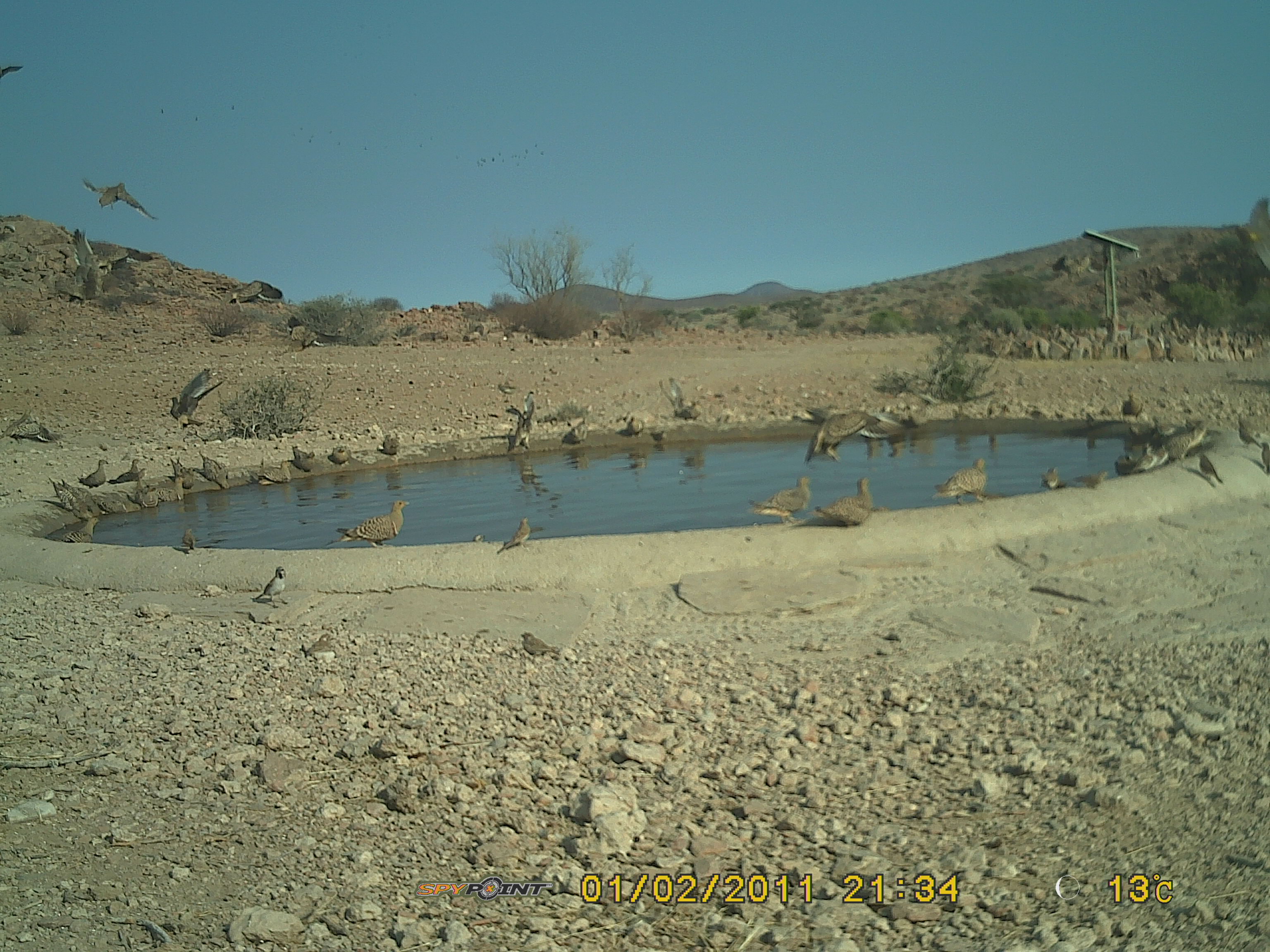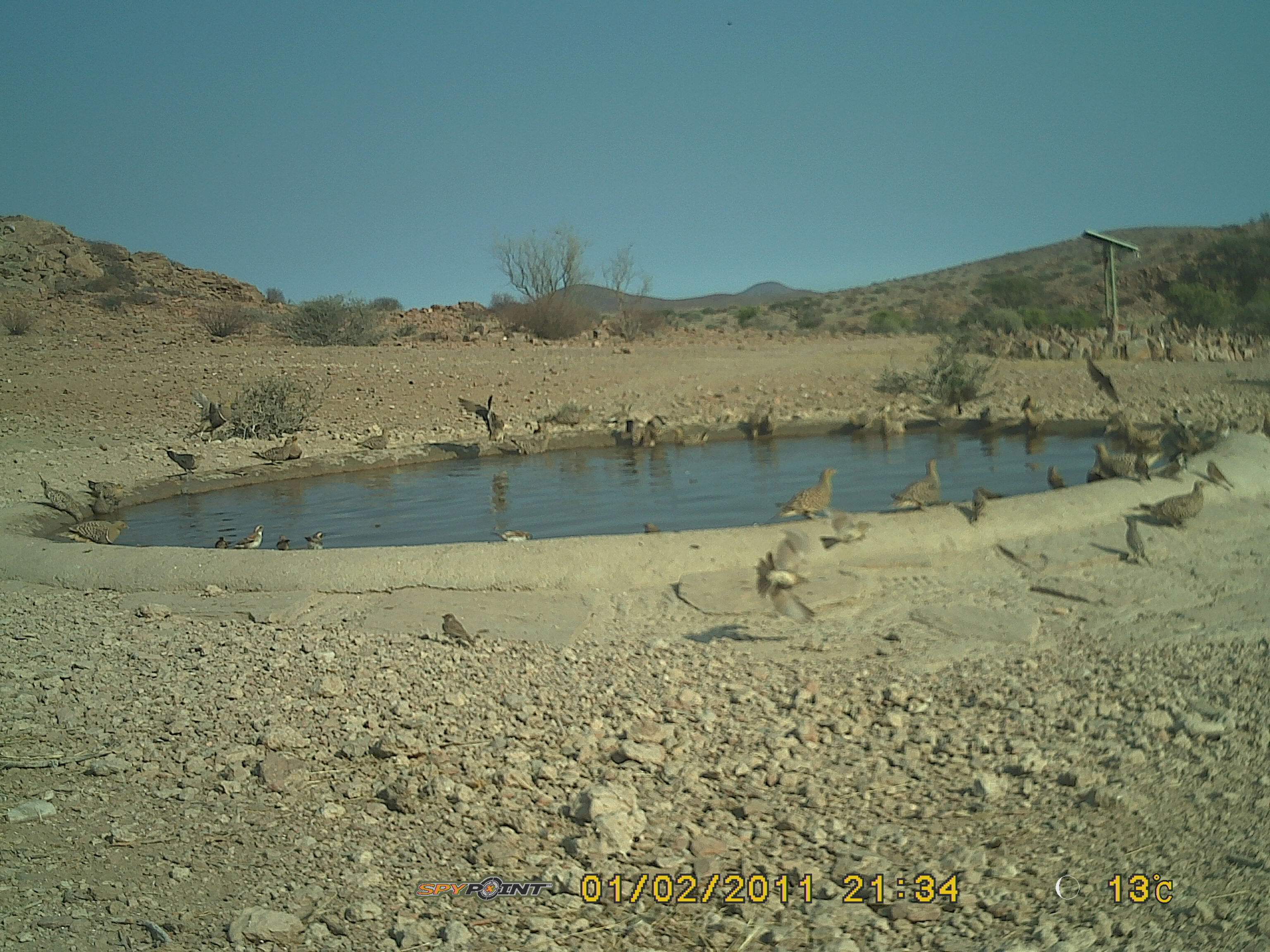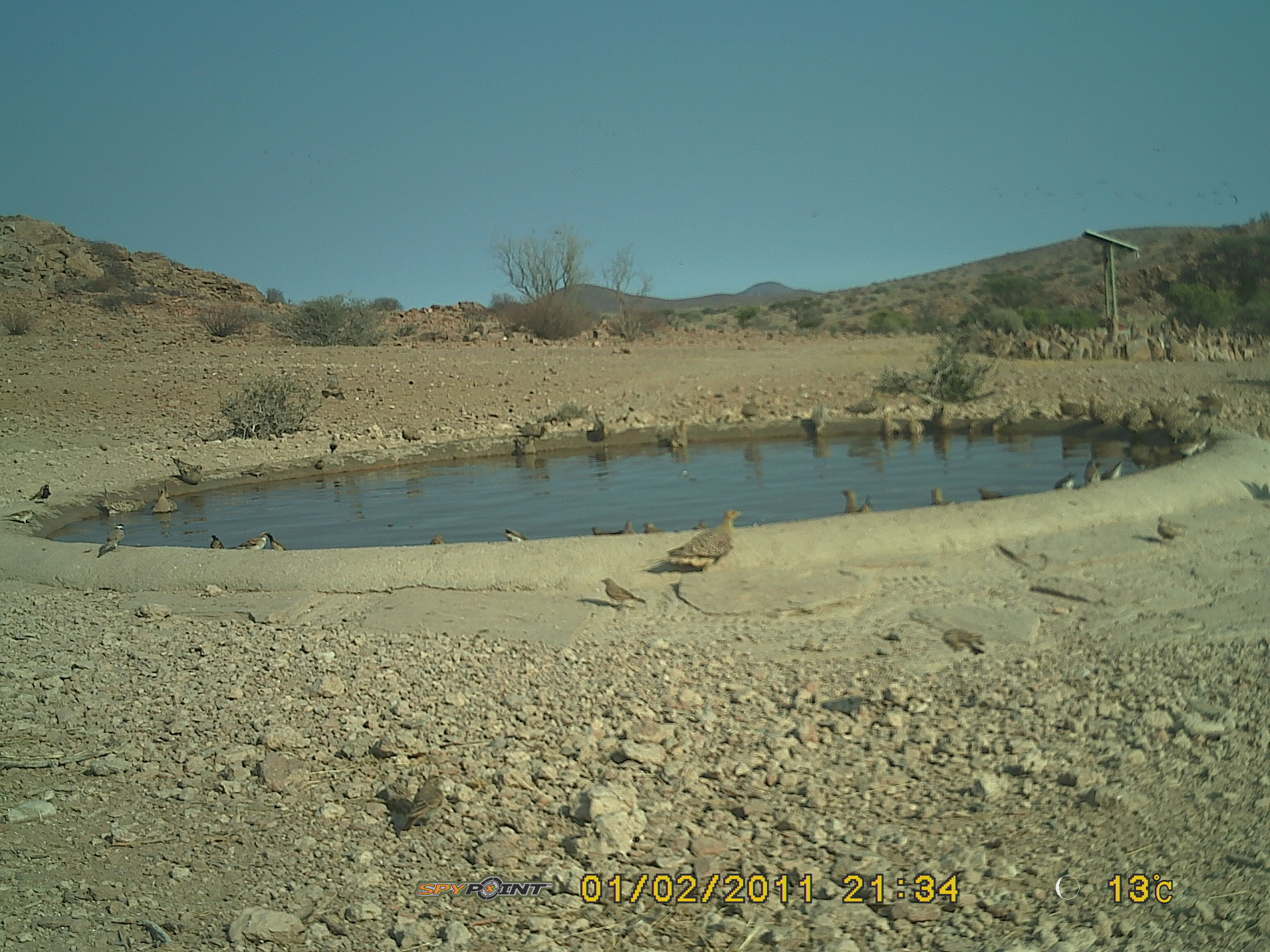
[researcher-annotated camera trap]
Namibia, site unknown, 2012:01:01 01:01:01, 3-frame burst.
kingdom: Animalia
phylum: Chordata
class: Aves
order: Pterocliformes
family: Pteroclidae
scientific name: Pteroclidae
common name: sandgrouse